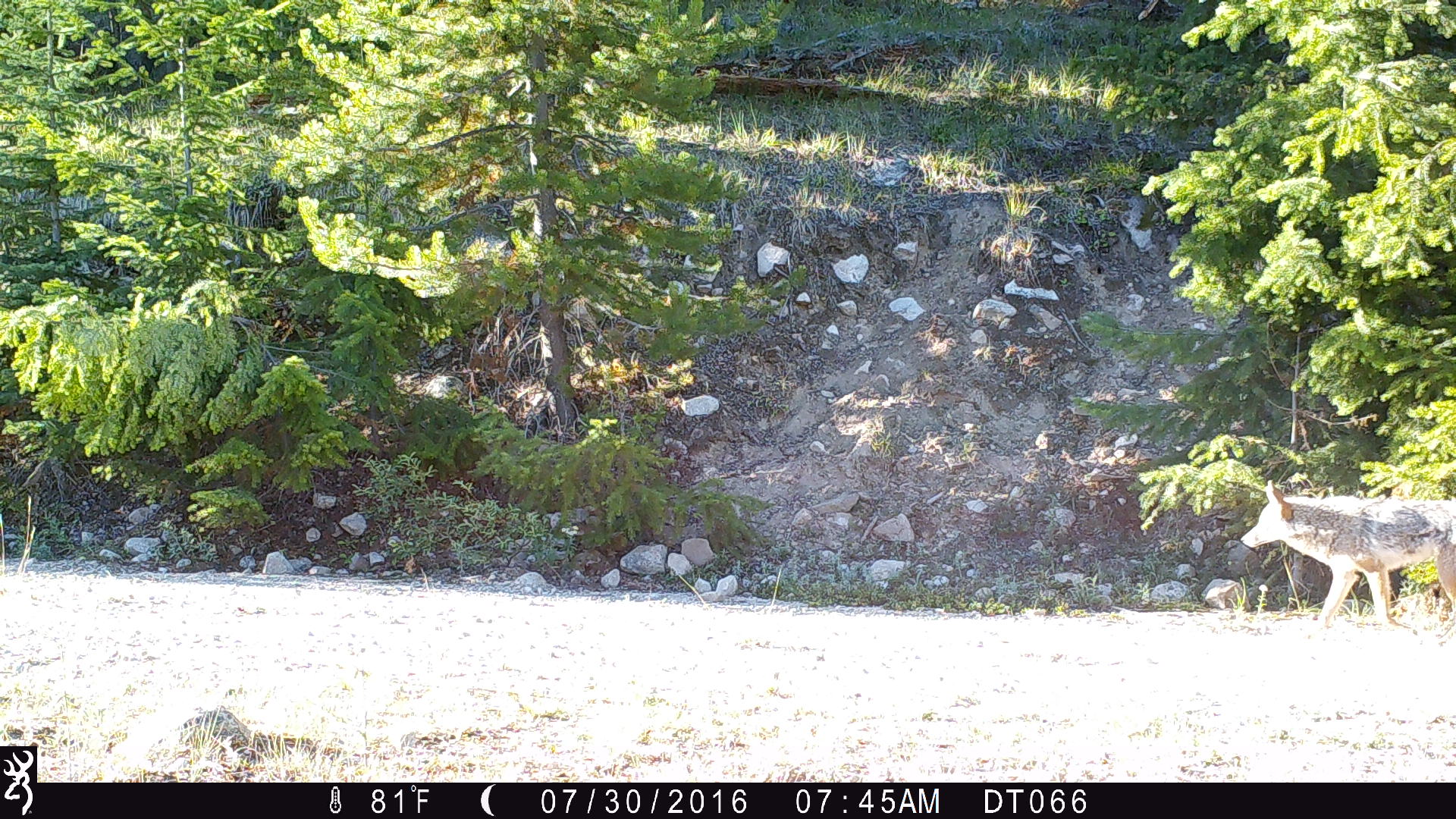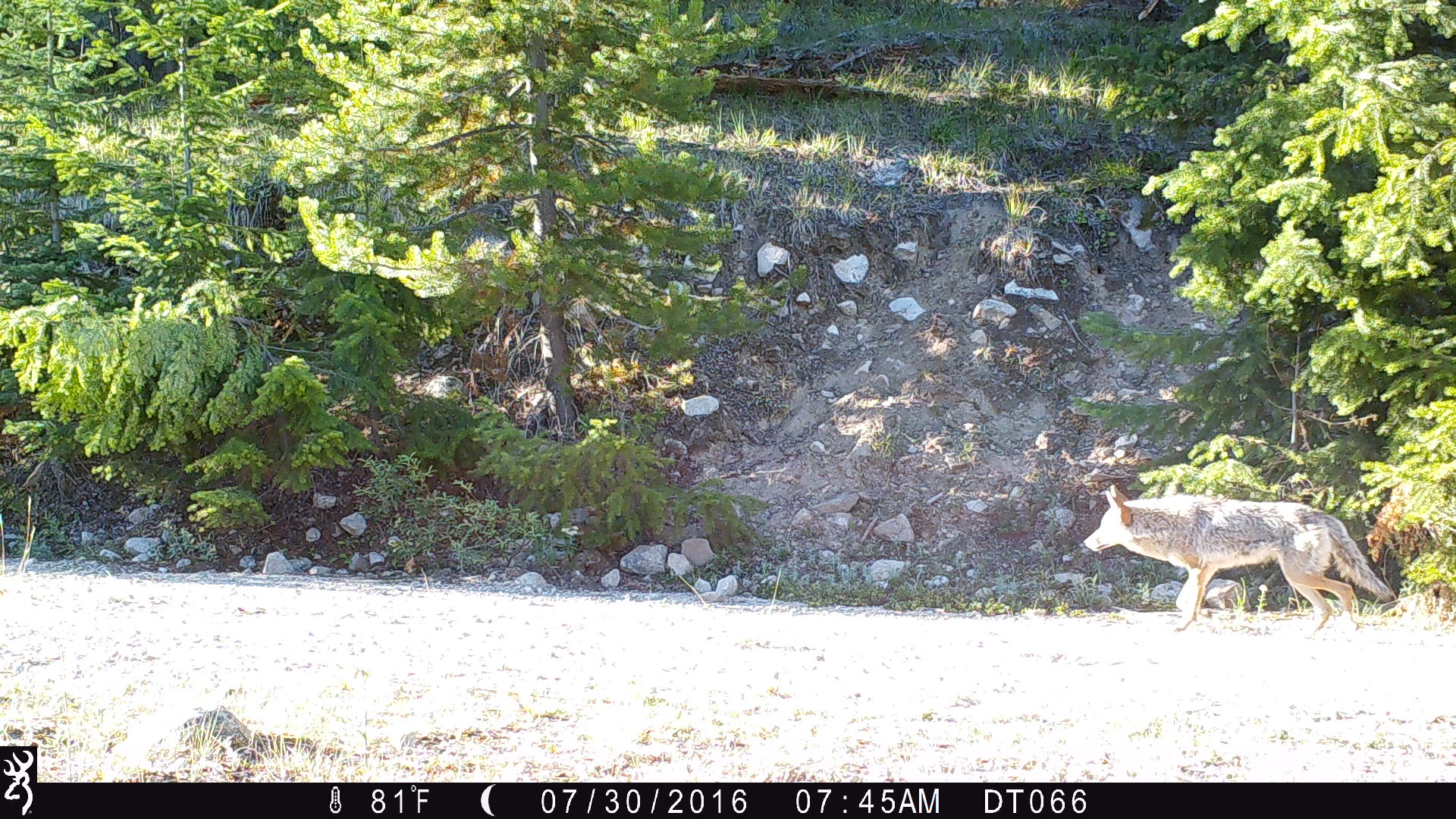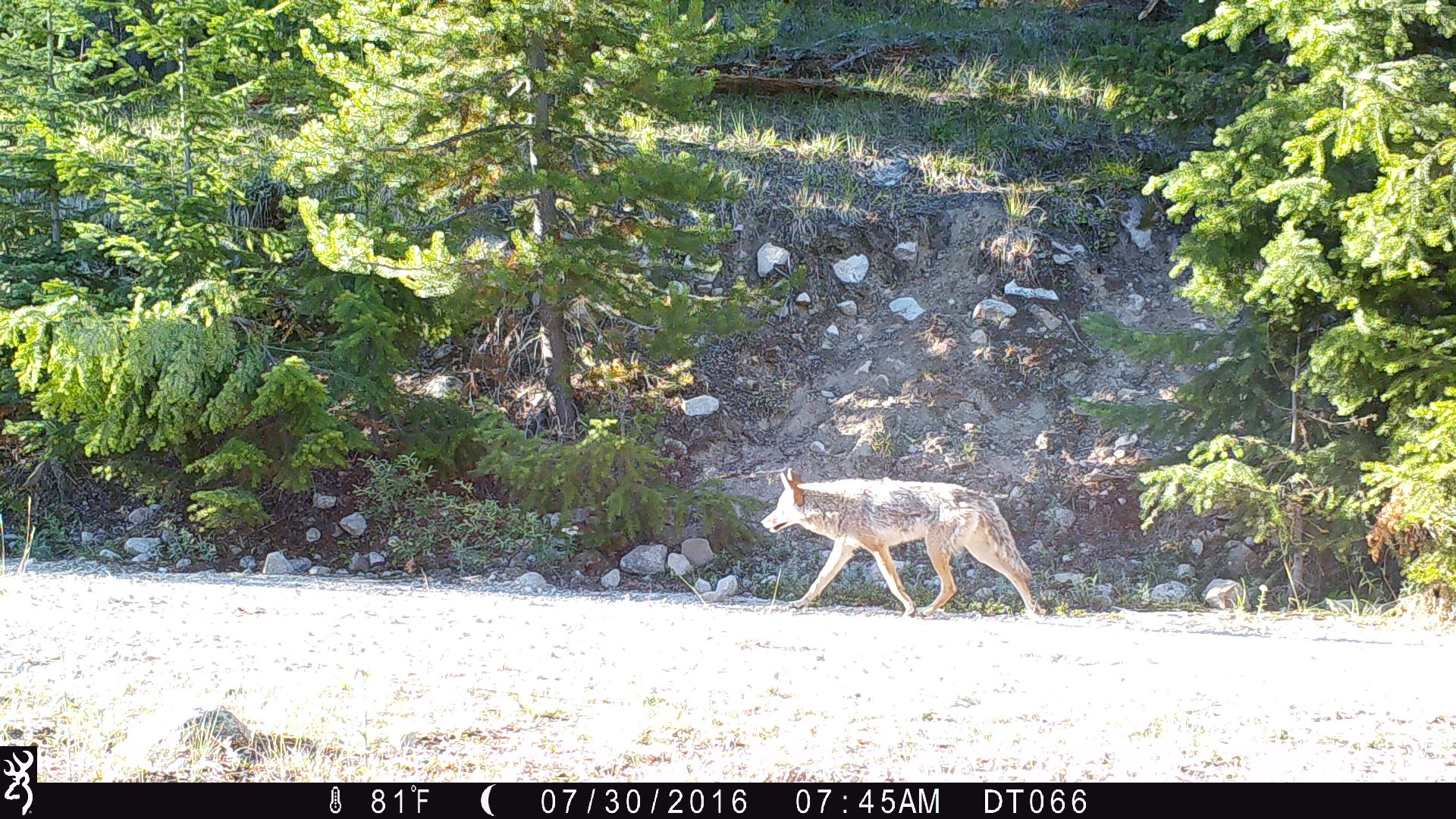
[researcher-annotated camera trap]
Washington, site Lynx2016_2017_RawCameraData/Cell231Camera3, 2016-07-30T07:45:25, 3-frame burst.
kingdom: Animalia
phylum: Chordata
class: Mammalia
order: Carnivora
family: Canidae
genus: Canis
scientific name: Canis latrans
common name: coyote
Canis latrans (coyote). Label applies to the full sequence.